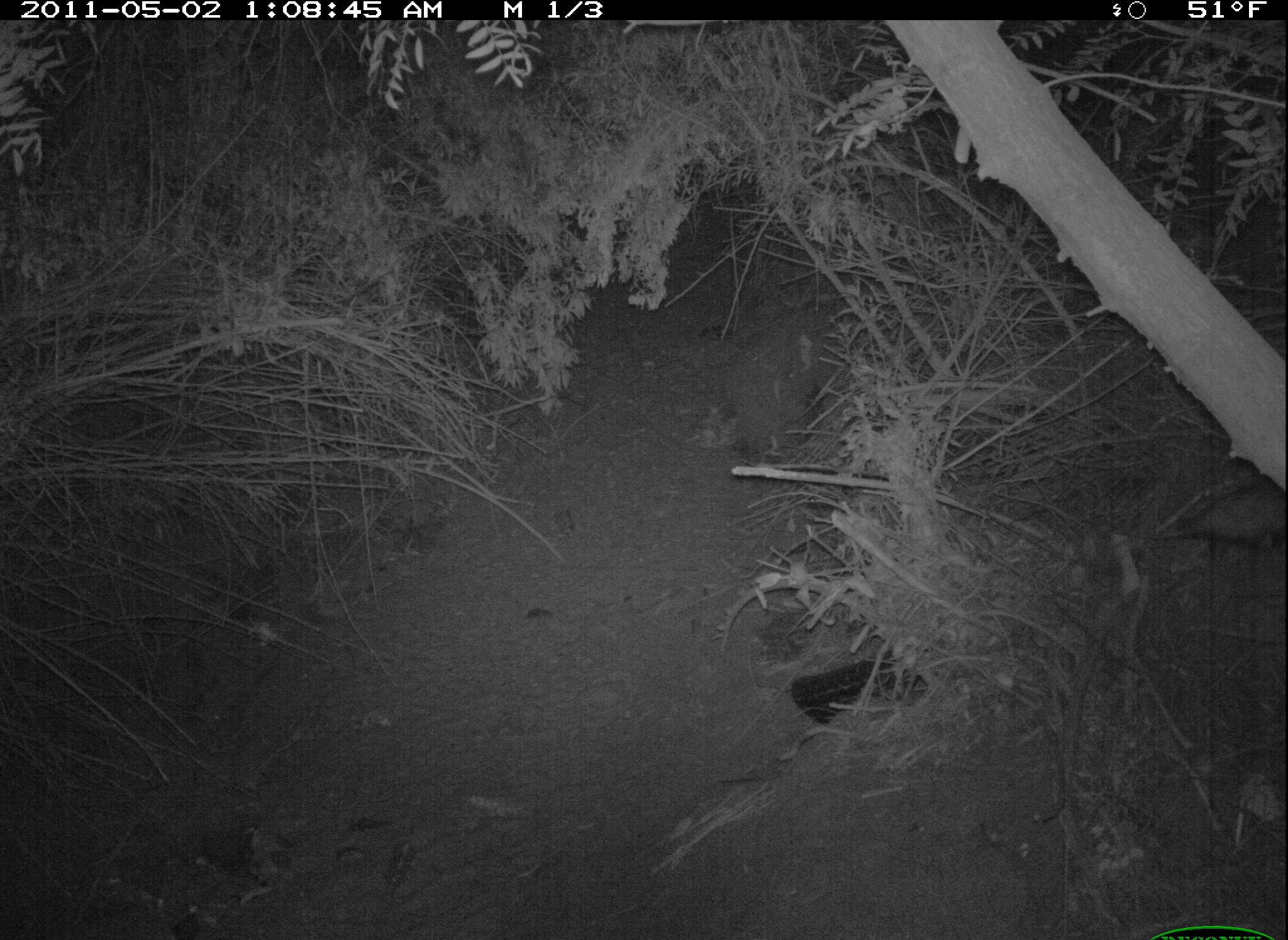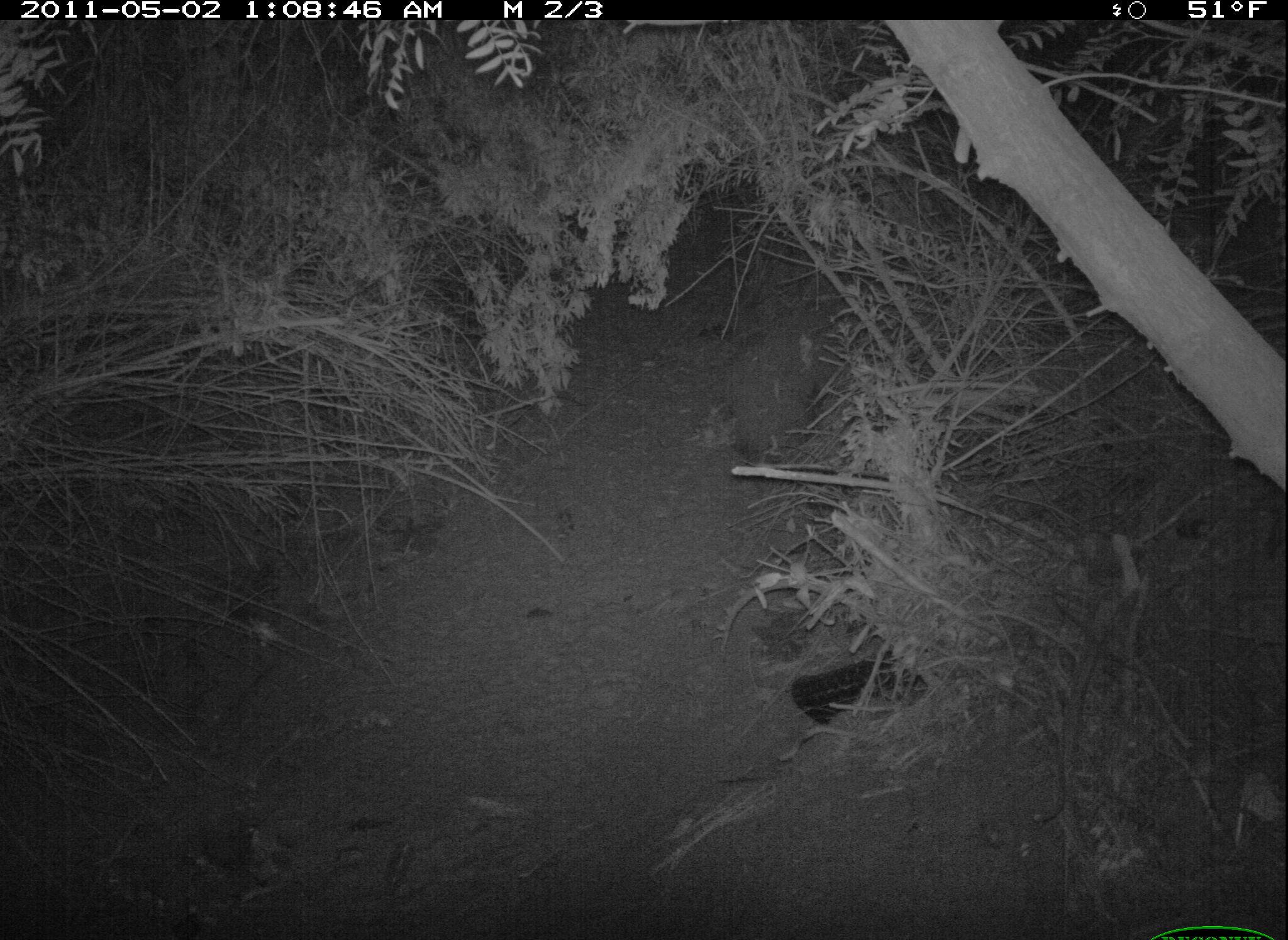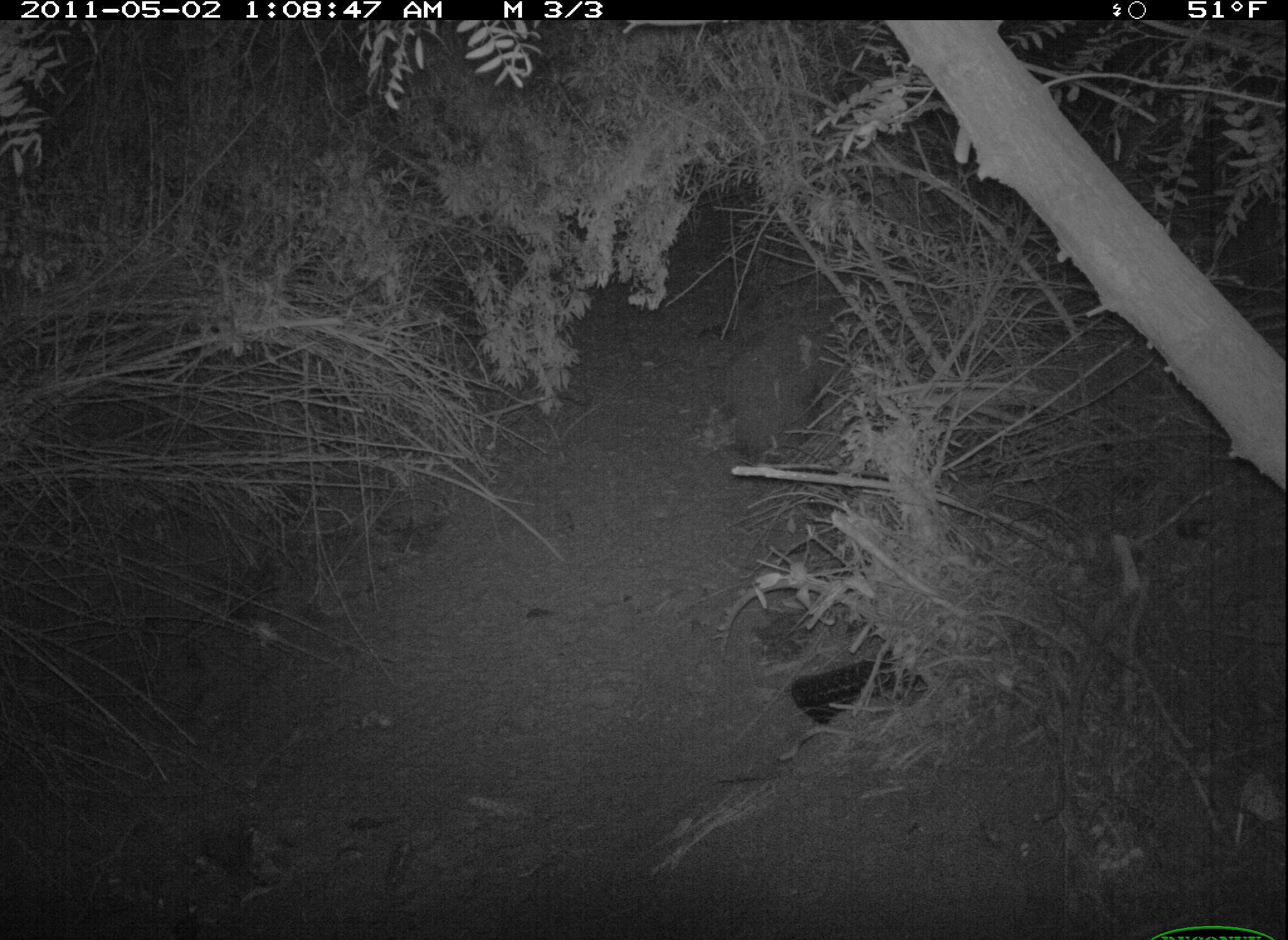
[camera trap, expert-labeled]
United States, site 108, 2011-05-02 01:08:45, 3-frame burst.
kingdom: Animalia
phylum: Chordata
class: Mammalia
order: Didelphimorphia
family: Didelphidae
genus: Didelphis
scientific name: Didelphis virginiana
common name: virginia opossum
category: opossum